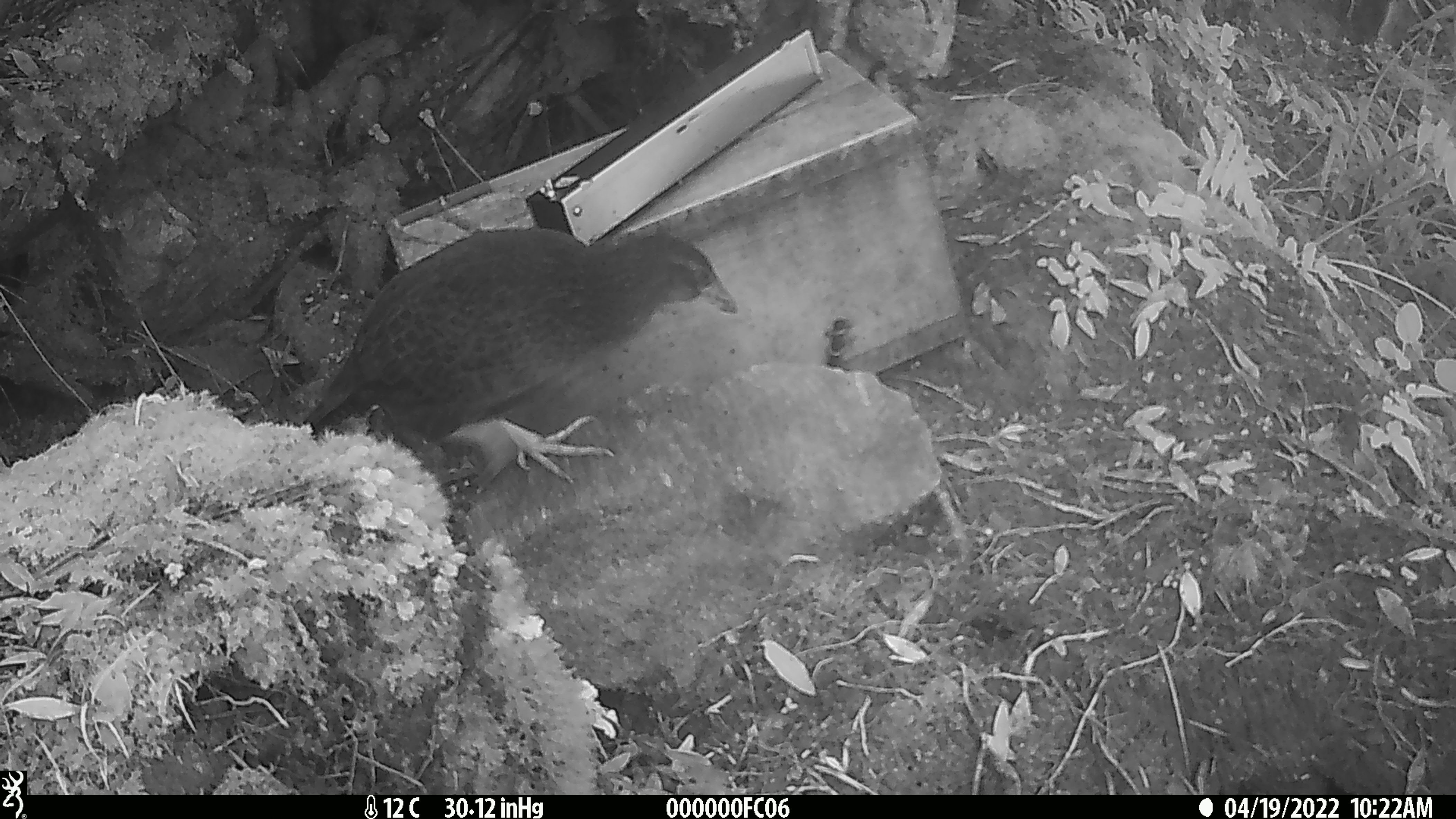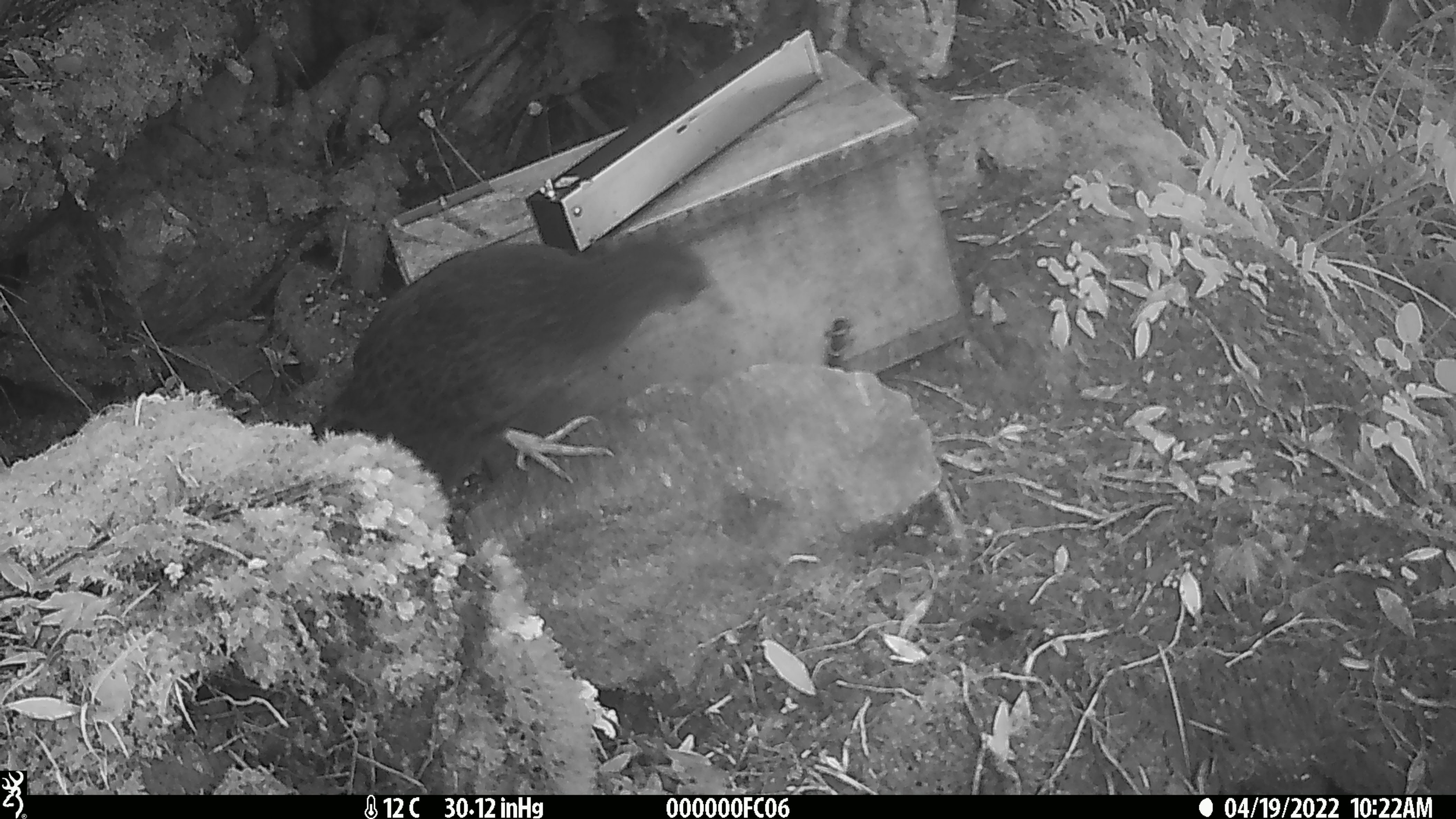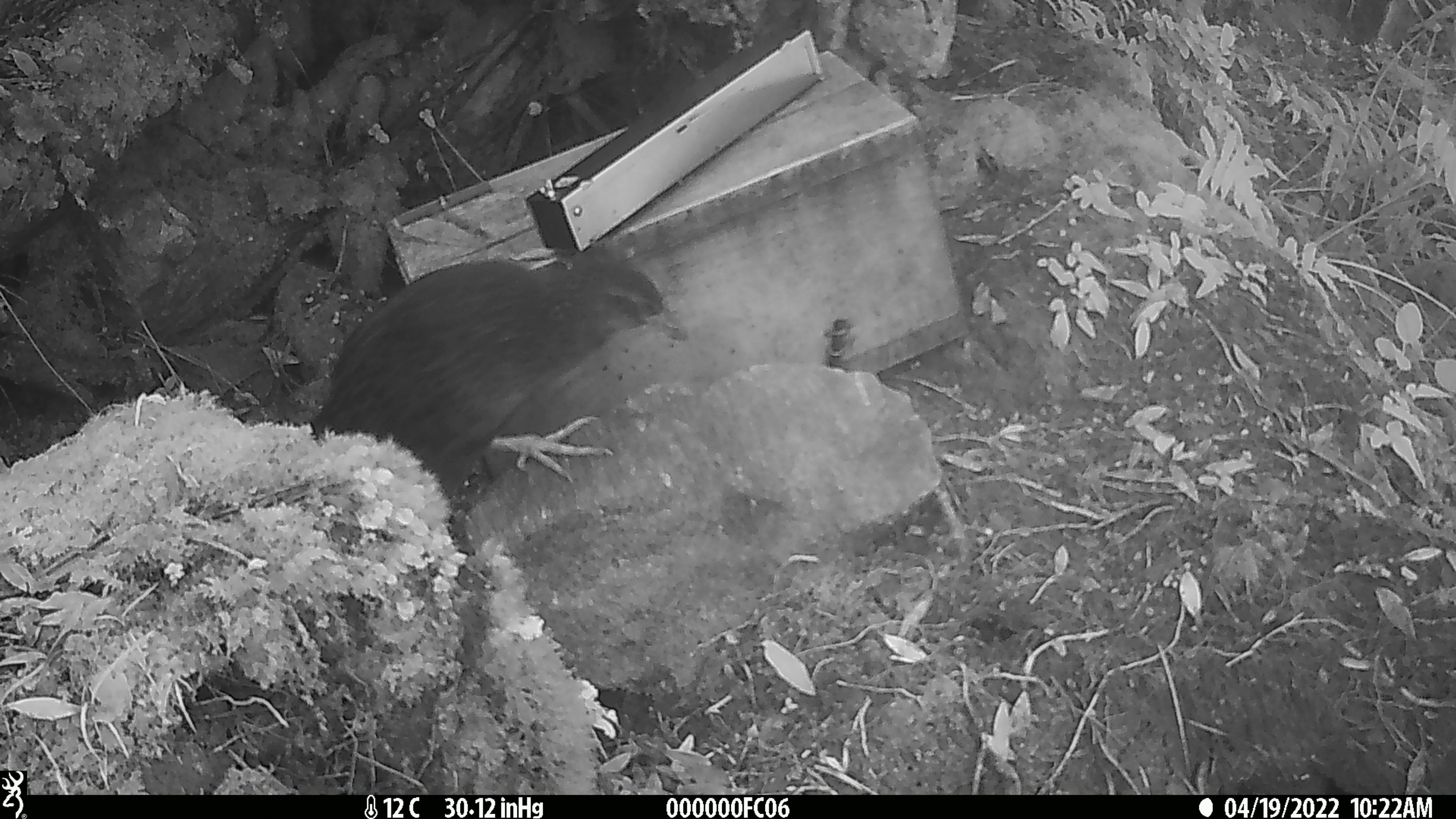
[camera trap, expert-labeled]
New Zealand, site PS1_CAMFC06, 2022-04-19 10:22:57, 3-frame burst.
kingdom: Animalia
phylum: Chordata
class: Aves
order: Gruiformes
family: Rallidae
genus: Gallirallus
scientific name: Gallirallus australis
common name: weka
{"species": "weka (Gallirallus australis)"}